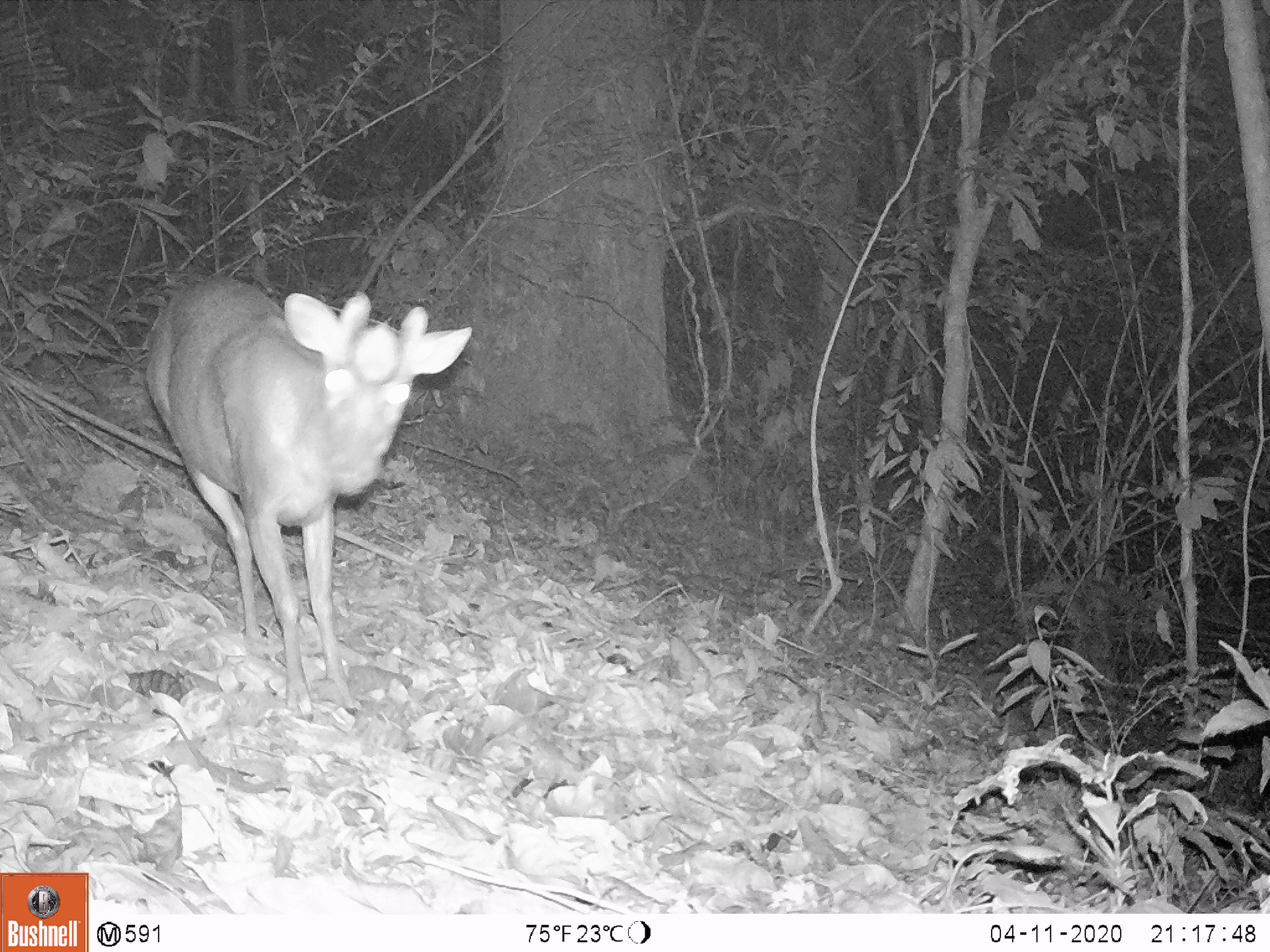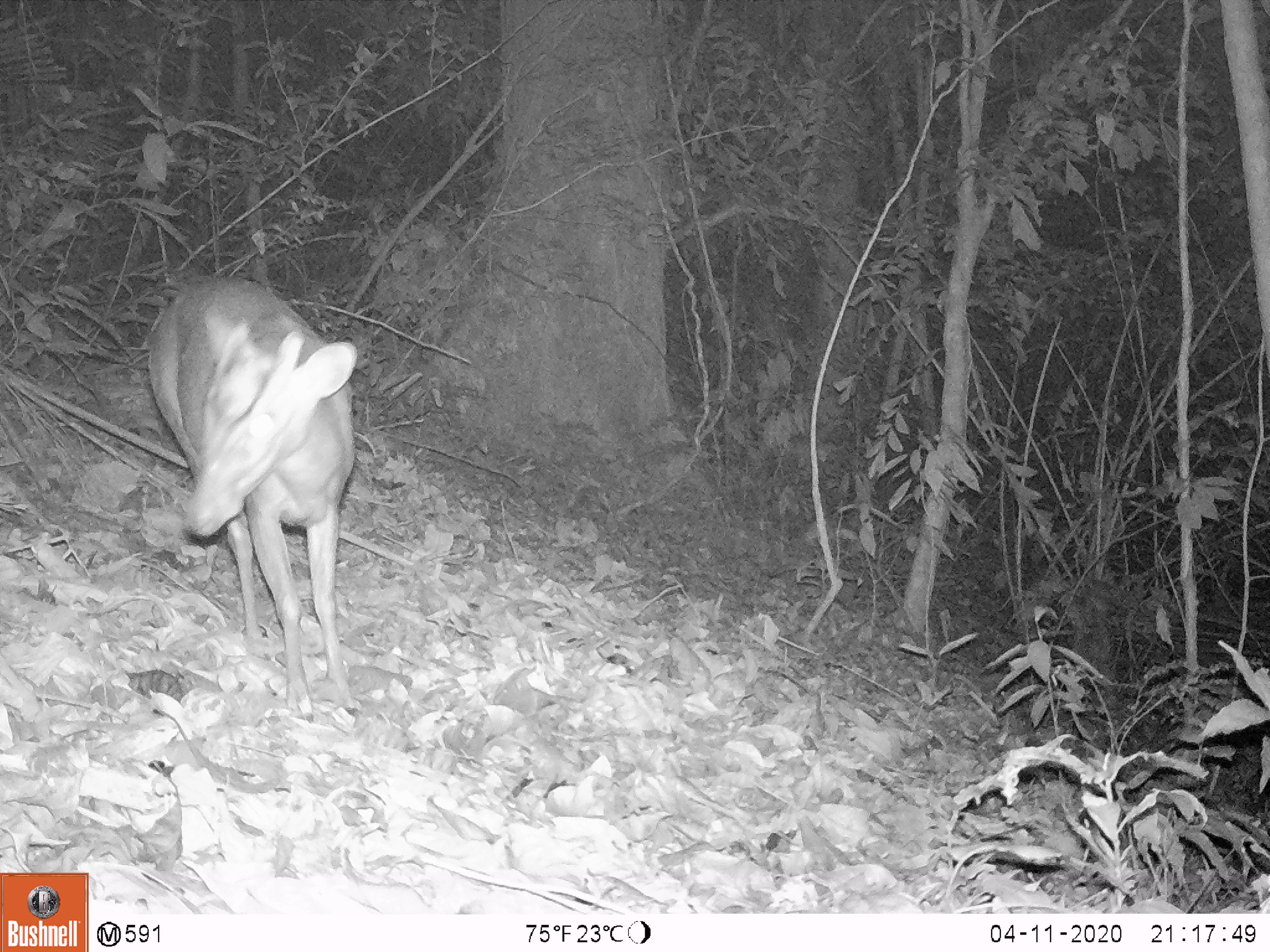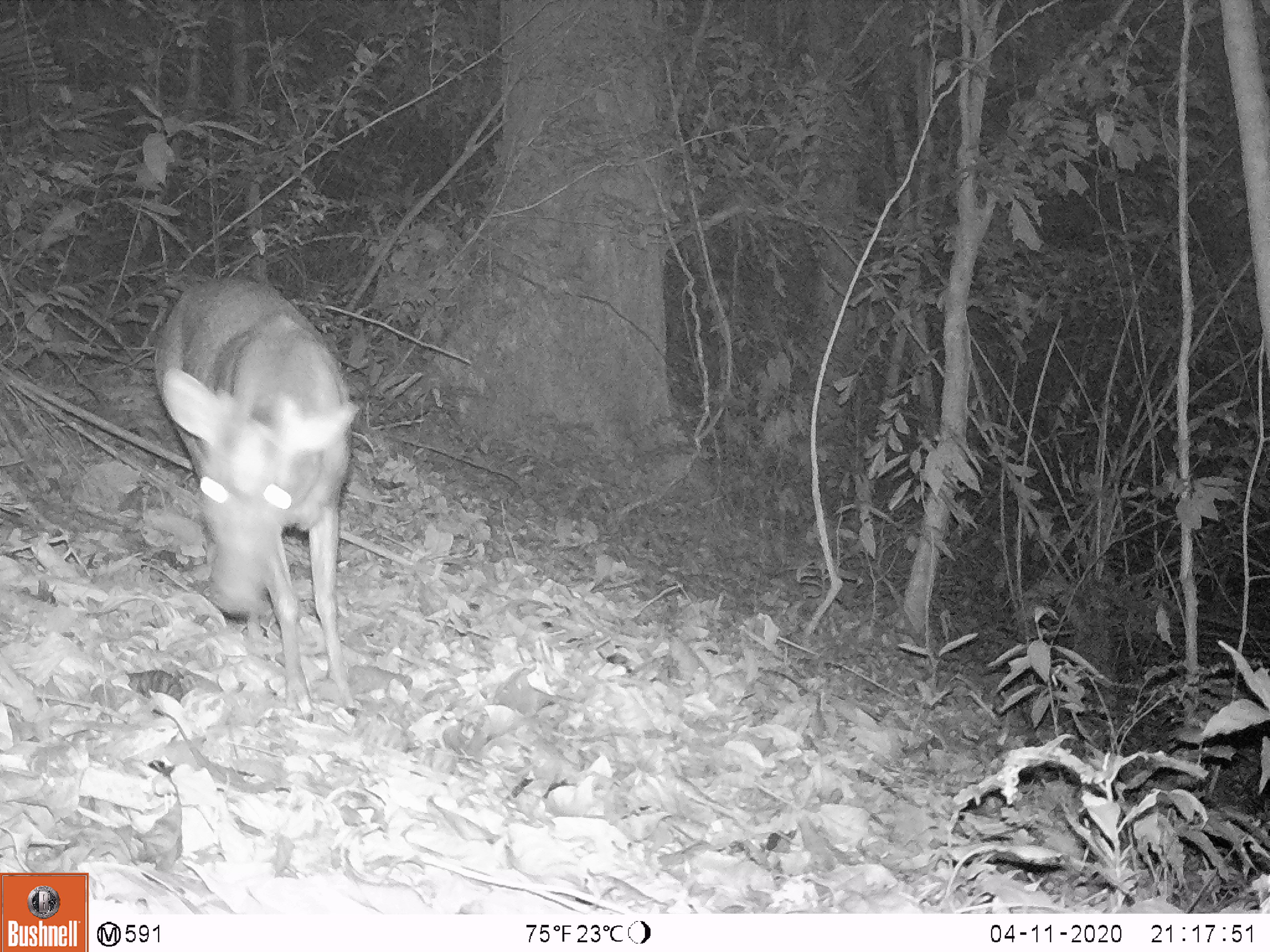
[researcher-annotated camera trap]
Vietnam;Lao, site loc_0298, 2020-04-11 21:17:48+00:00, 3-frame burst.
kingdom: Animalia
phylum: Chordata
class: Mammalia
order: Artiodactyla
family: Cervidae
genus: Muntiacus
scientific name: Muntiacus rooseveltorum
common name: roosevelt's muntjac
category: roosevelts muntjac group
Roosevelts muntjac group (roosevelt's muntjac) (Muntiacus rooseveltorum). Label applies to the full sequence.